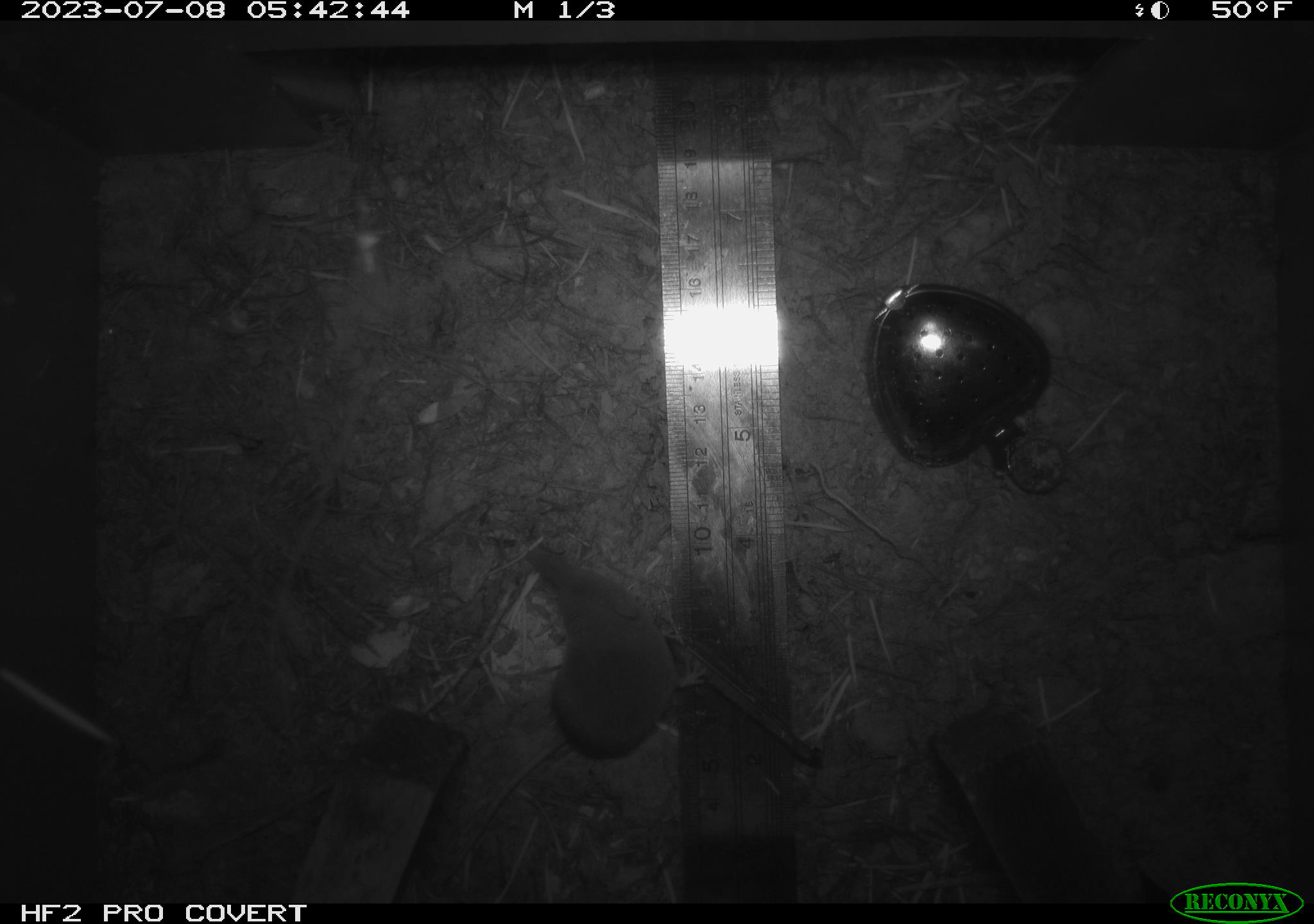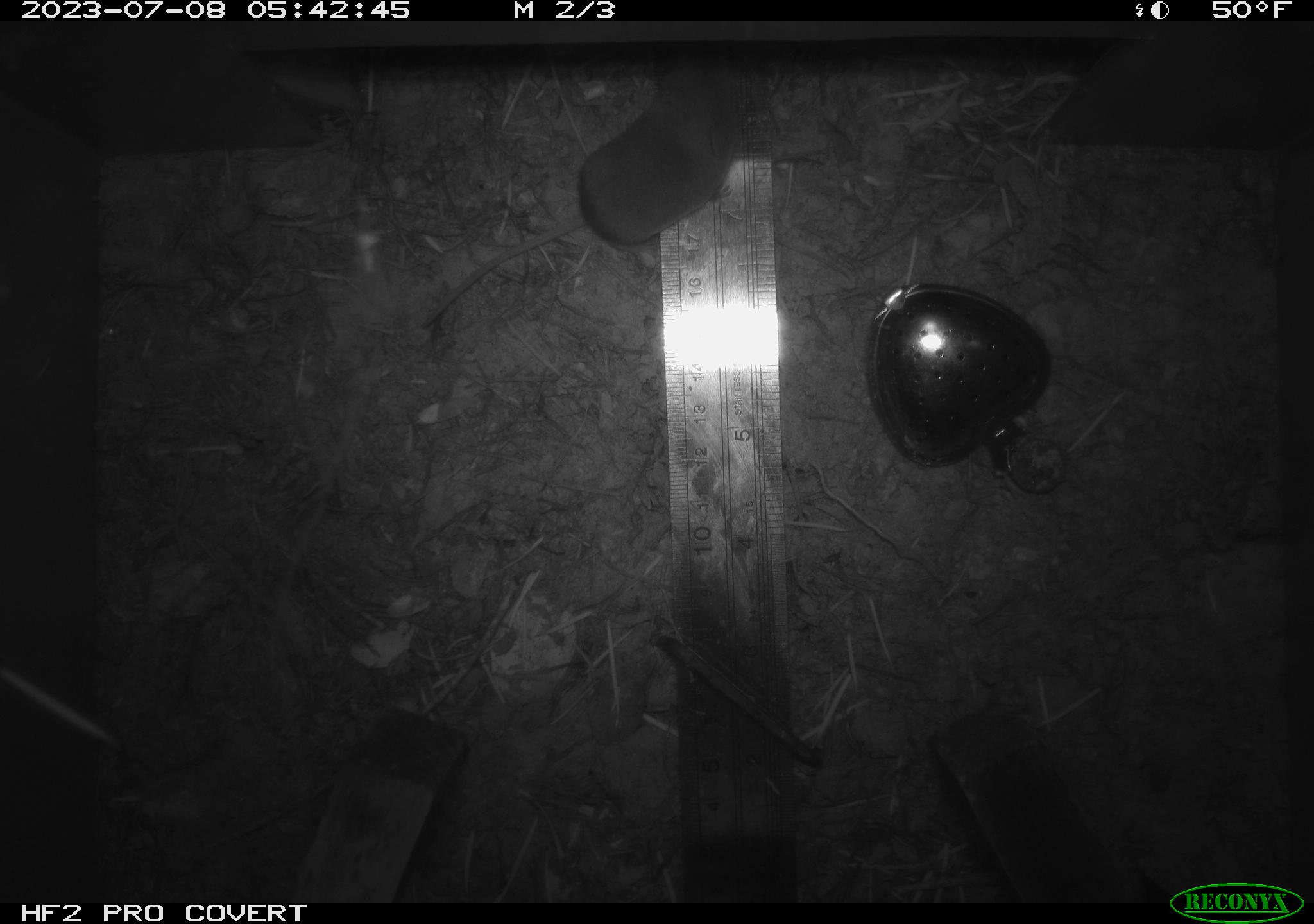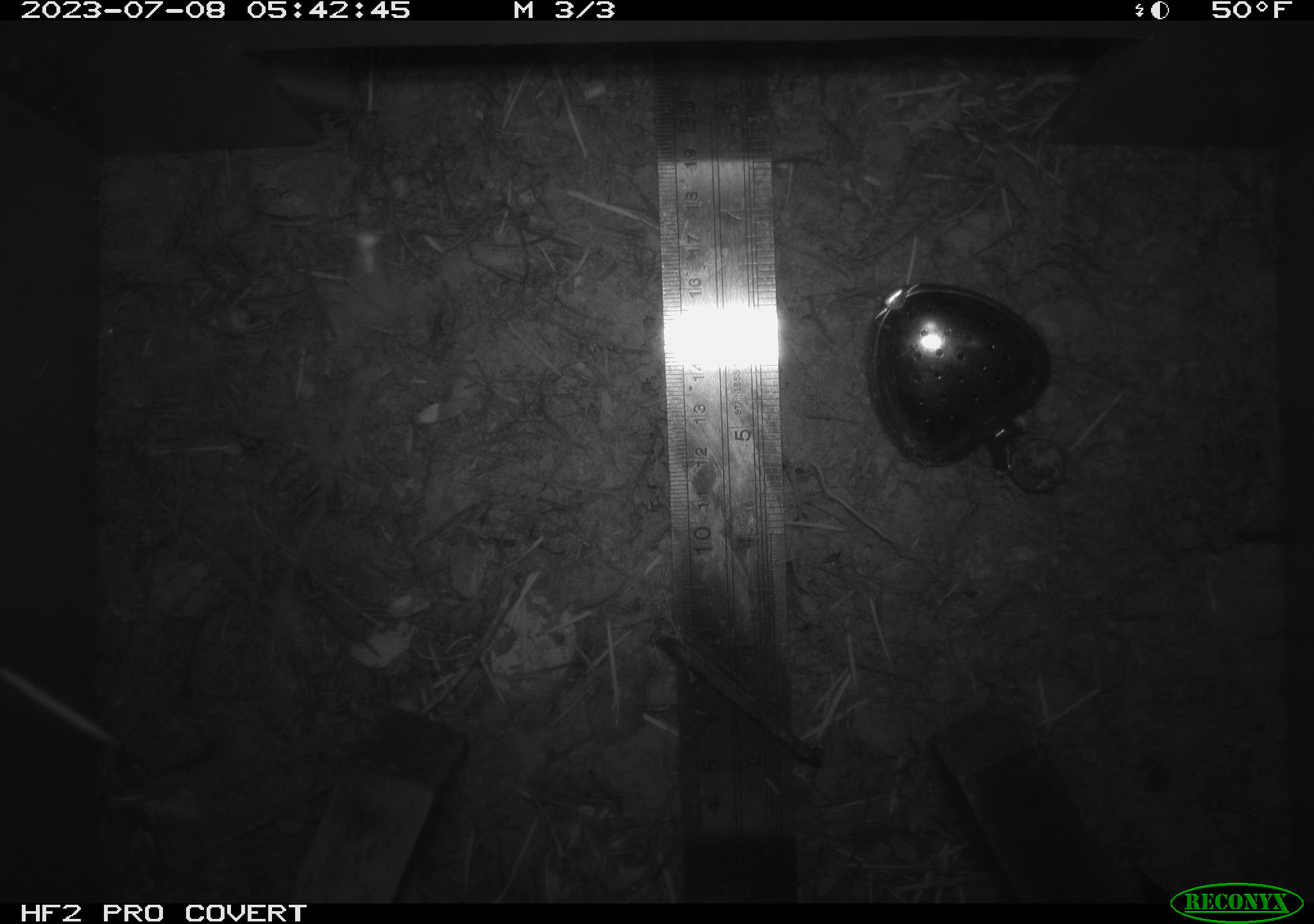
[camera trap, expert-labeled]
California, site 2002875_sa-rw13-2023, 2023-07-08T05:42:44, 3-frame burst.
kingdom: Animalia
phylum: Chordata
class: Mammalia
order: Eulipotyphla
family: Soricidae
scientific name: Soricidae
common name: shrews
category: soricidae family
Soricidae family (shrews) (Soricidae).